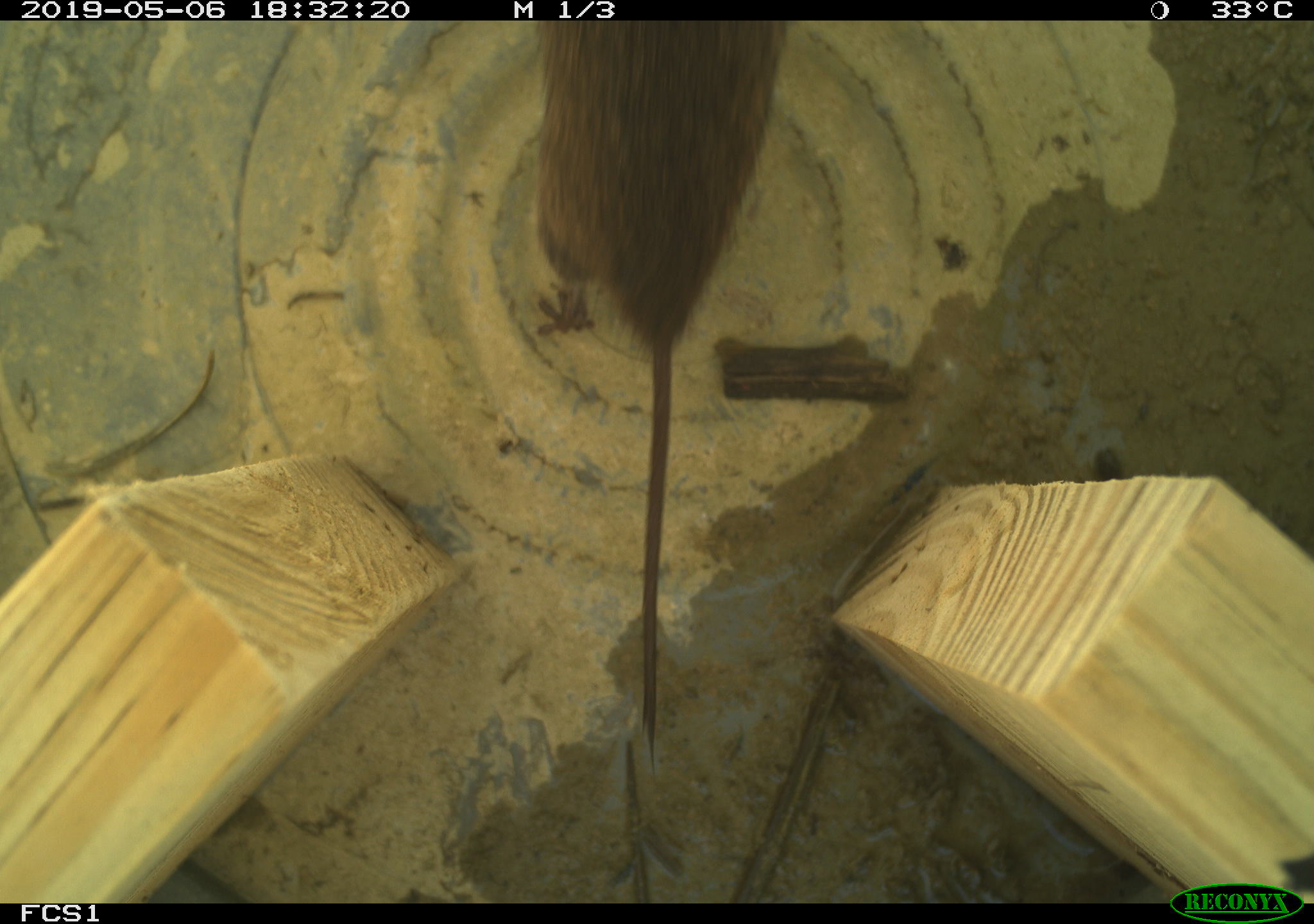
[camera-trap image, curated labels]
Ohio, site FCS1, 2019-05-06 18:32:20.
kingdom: Animalia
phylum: Chordata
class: Mammalia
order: Rodentia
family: Cricetidae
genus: Microtus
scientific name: Microtus pennsylvanicus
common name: meadow vole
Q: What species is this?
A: Meadow vole (Microtus pennsylvanicus).